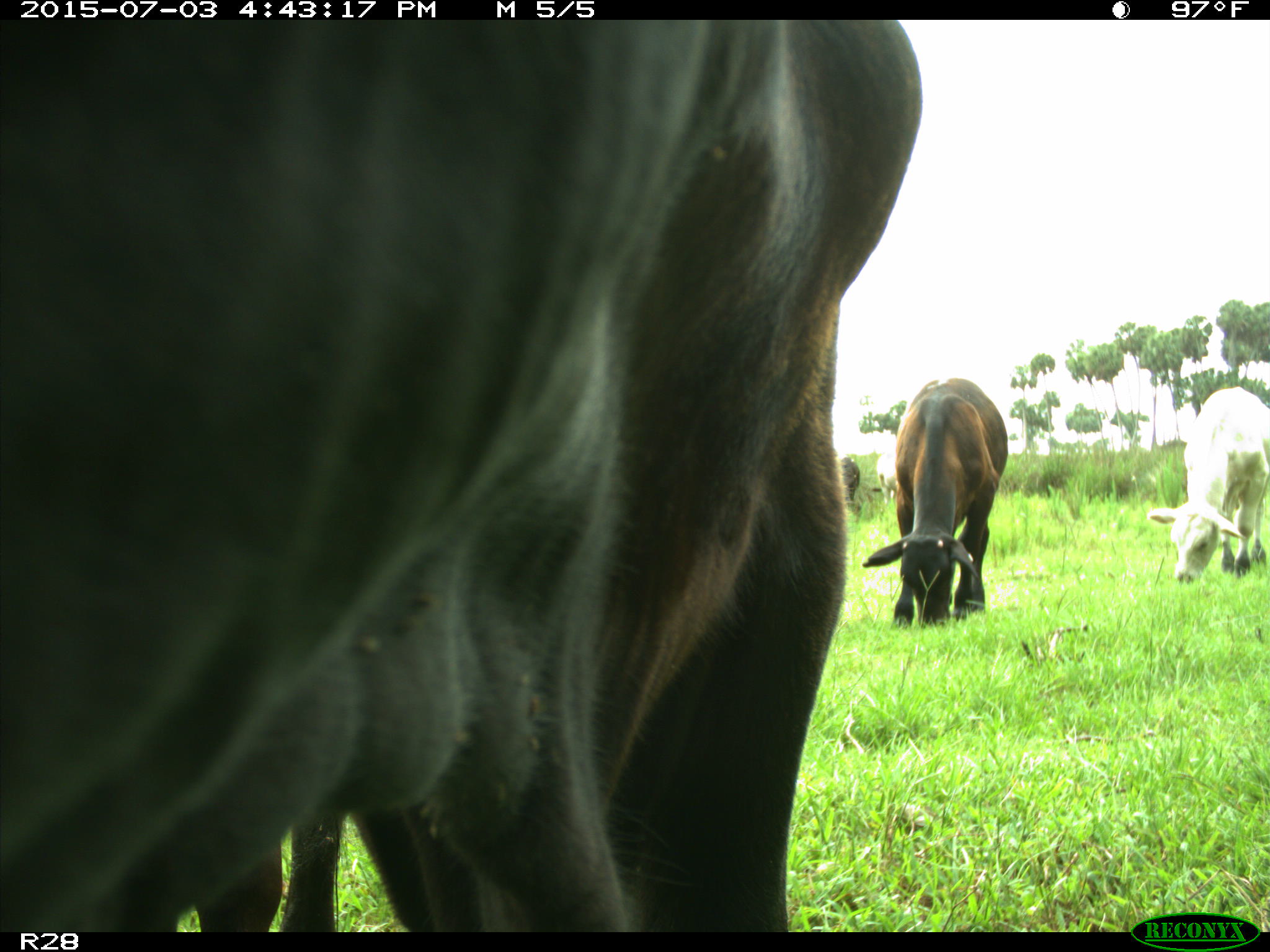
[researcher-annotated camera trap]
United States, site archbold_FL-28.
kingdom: Animalia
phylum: Chordata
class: Mammalia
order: Artiodactyla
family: Bovidae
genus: Bos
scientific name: Bos taurus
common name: domestic cow